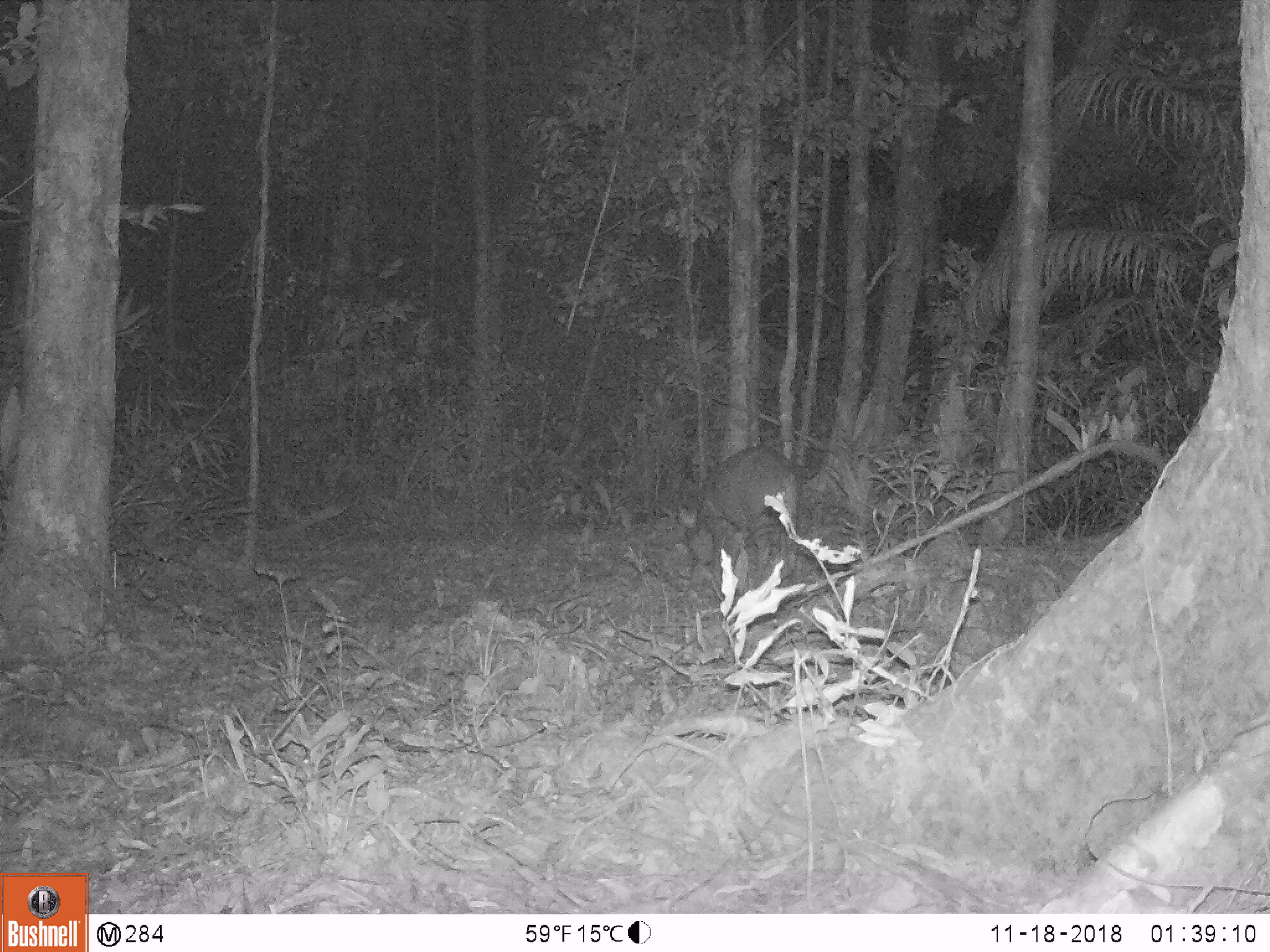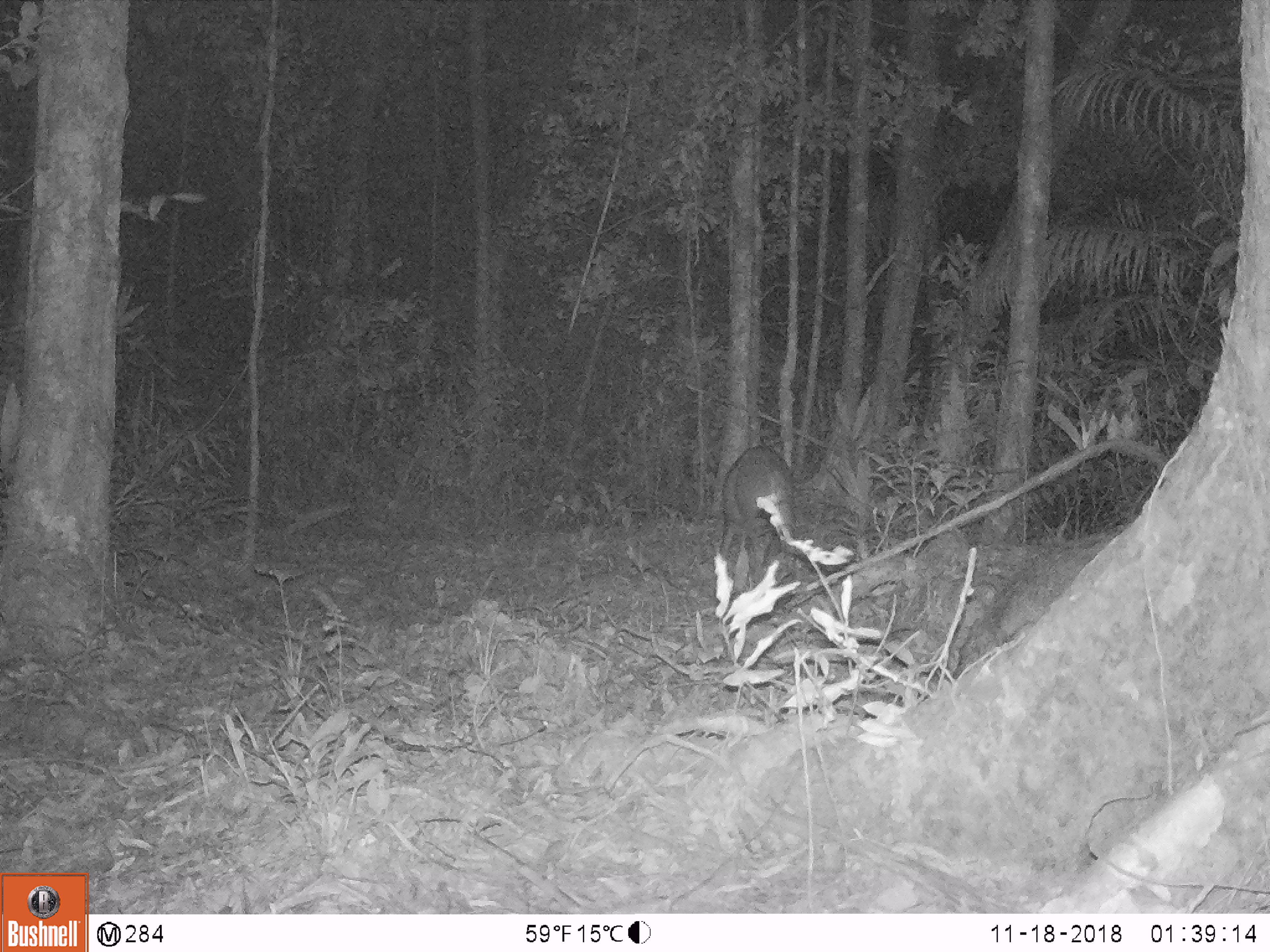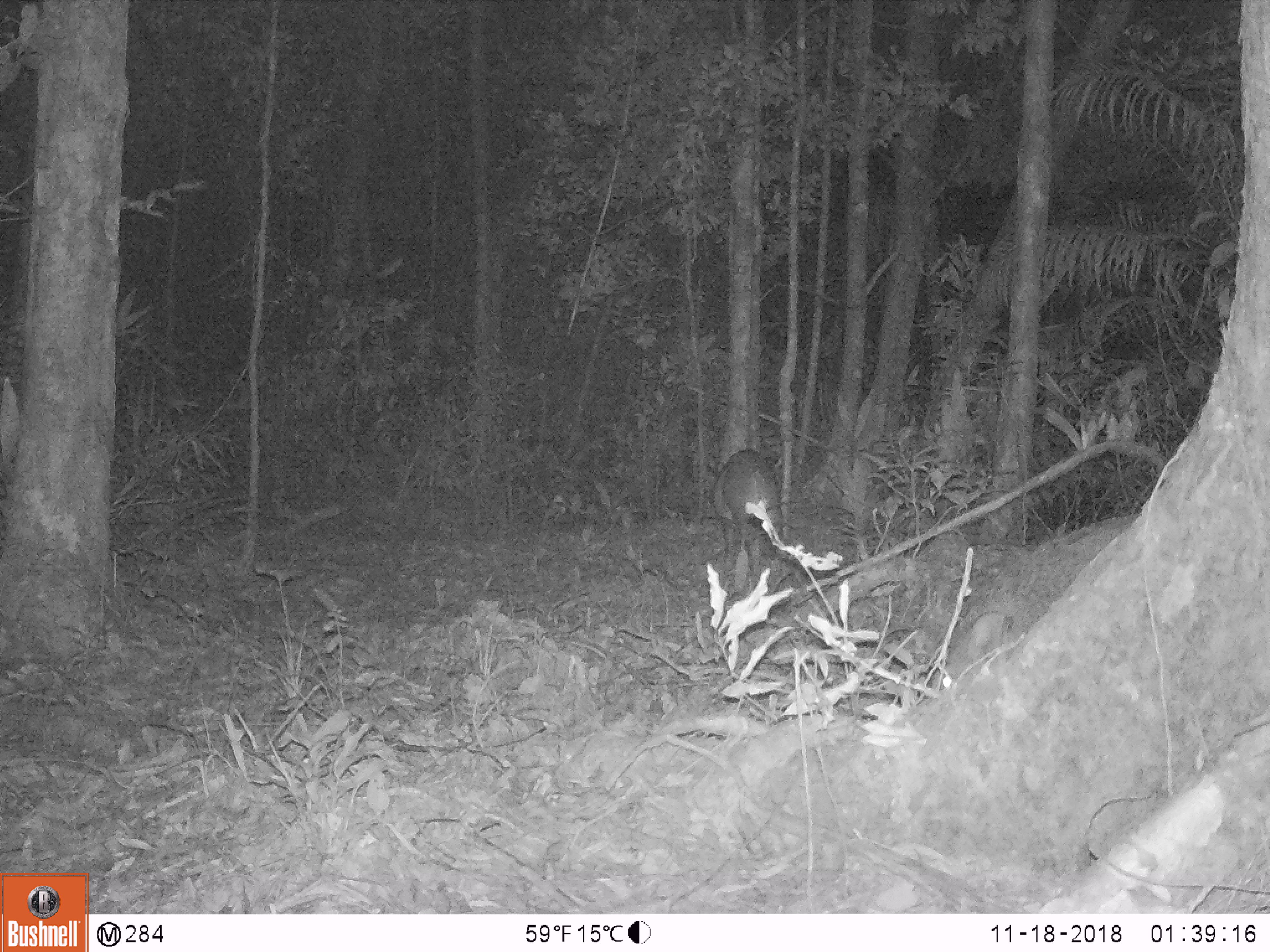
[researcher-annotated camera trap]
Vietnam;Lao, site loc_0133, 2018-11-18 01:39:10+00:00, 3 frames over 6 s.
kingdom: Animalia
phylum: Chordata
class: Mammalia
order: Artiodactyla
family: Suidae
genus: Sus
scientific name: Sus scrofa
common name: eurasian wild pig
Eurasian wild pig (Sus scrofa). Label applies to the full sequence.